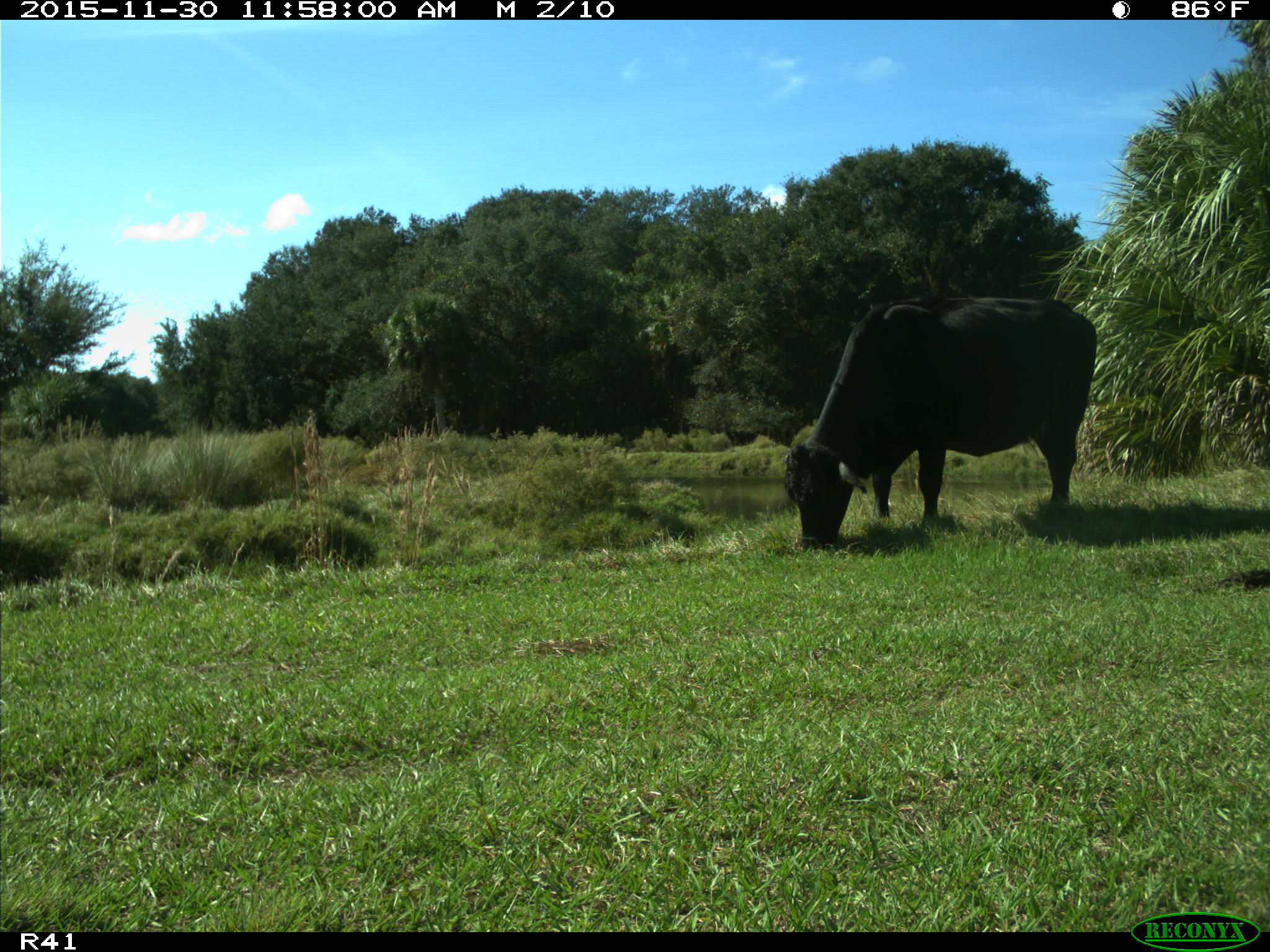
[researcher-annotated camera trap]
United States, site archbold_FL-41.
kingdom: Animalia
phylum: Chordata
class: Mammalia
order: Artiodactyla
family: Bovidae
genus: Bos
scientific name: Bos taurus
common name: domestic cow